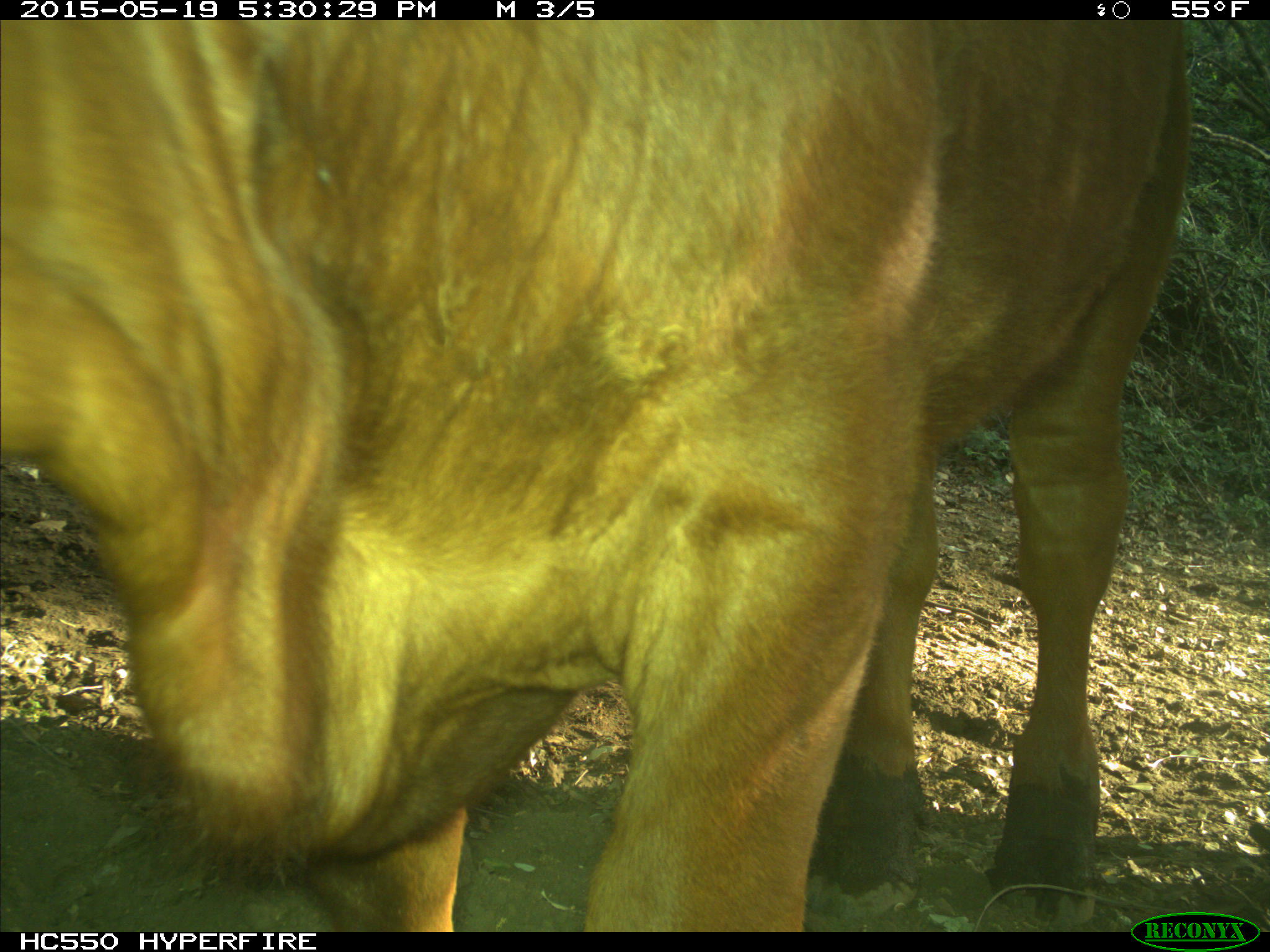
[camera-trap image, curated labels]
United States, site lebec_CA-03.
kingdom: Animalia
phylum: Chordata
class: Mammalia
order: Artiodactyla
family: Bovidae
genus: Bos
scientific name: Bos taurus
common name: domestic cow